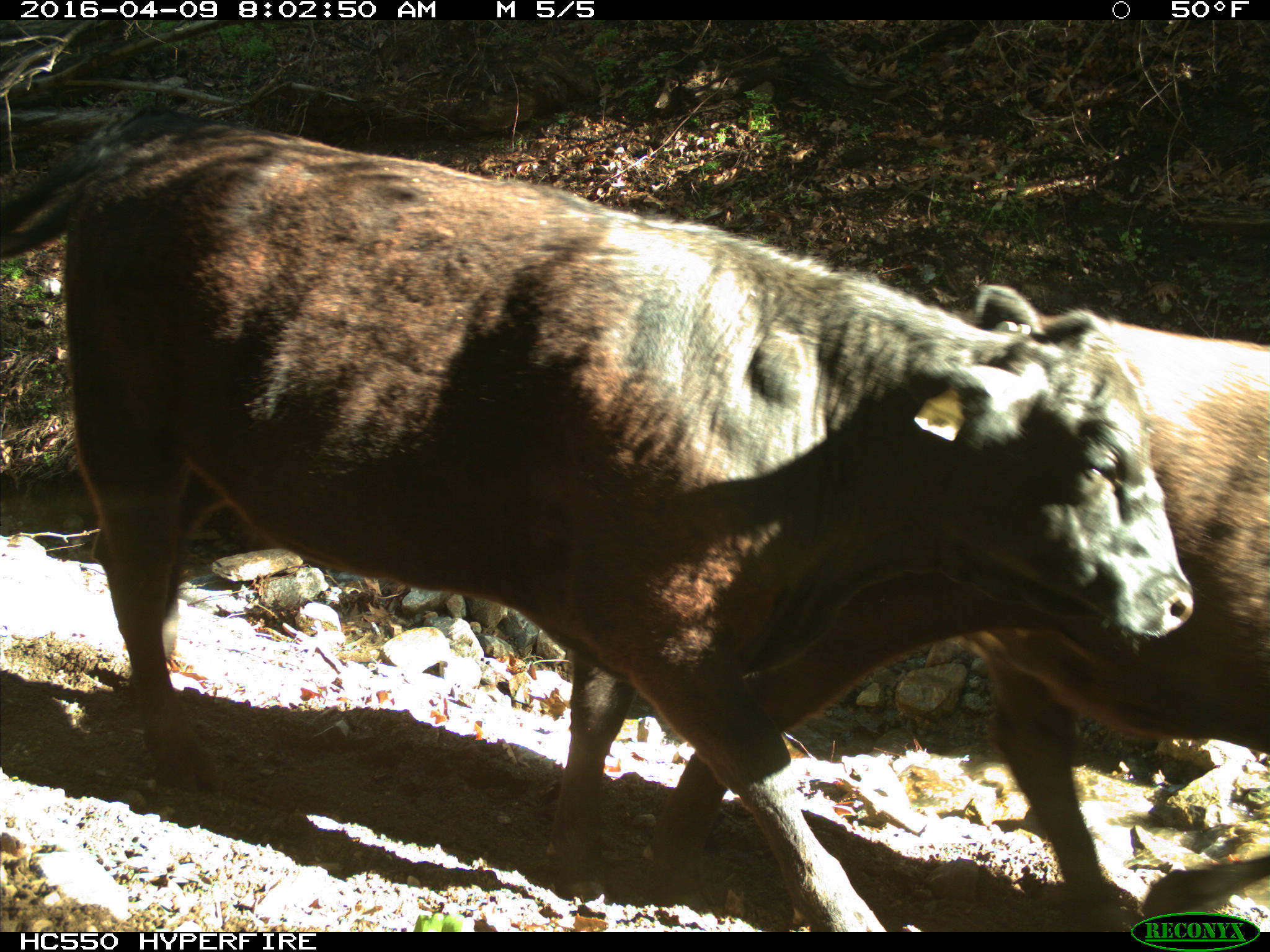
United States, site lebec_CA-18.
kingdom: Animalia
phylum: Chordata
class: Mammalia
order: Artiodactyla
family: Bovidae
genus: Bos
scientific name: Bos taurus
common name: domestic cow